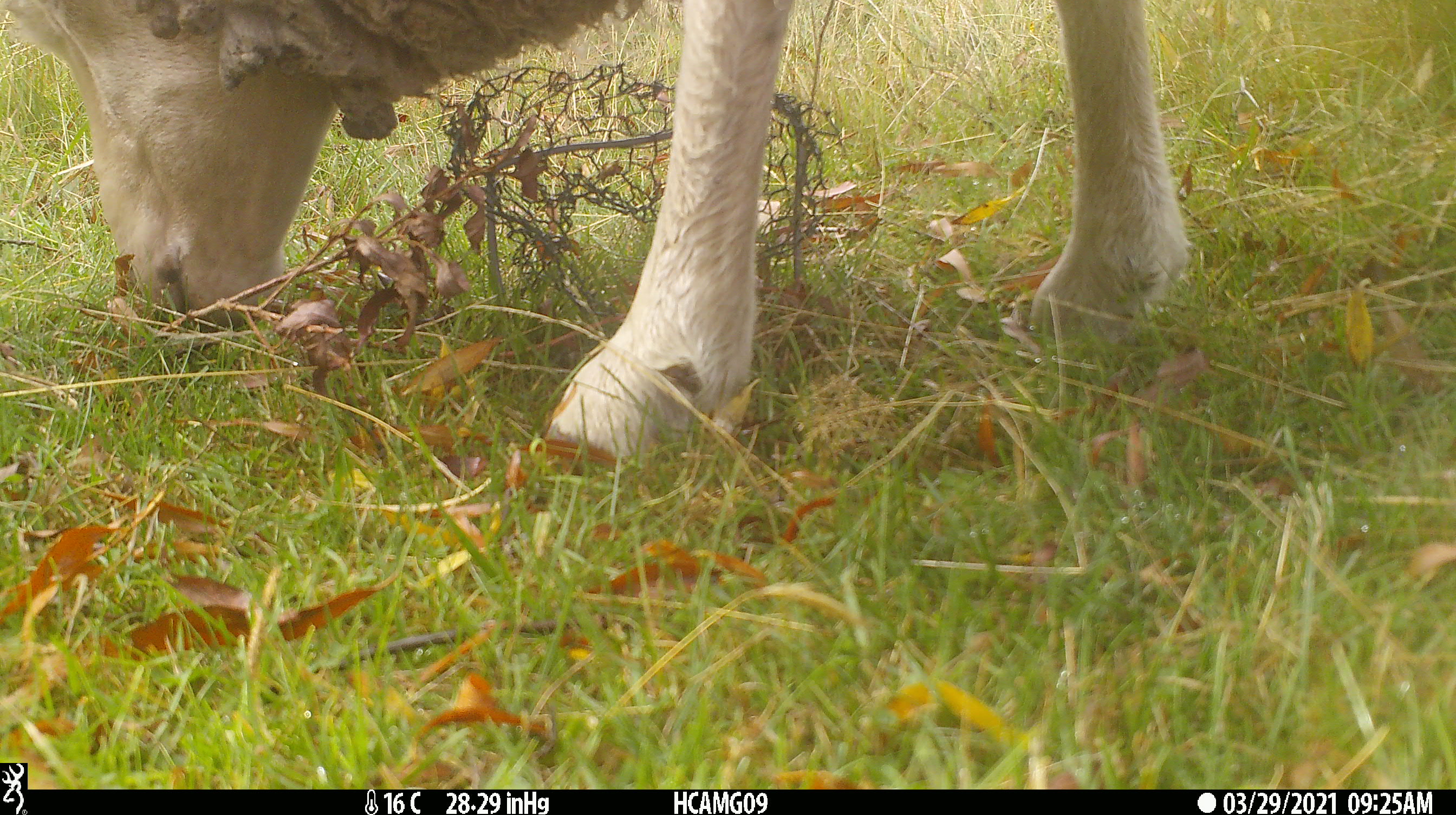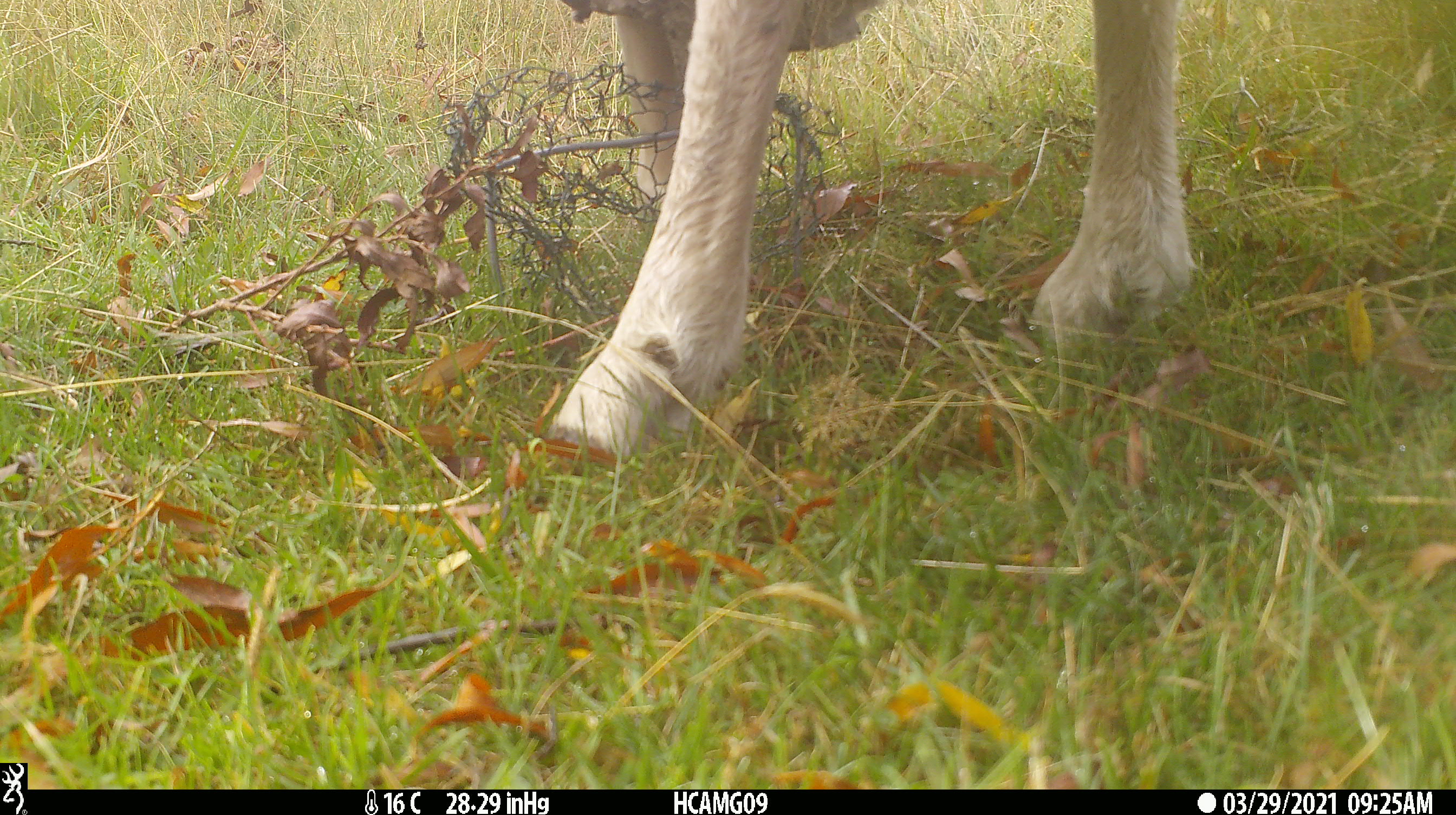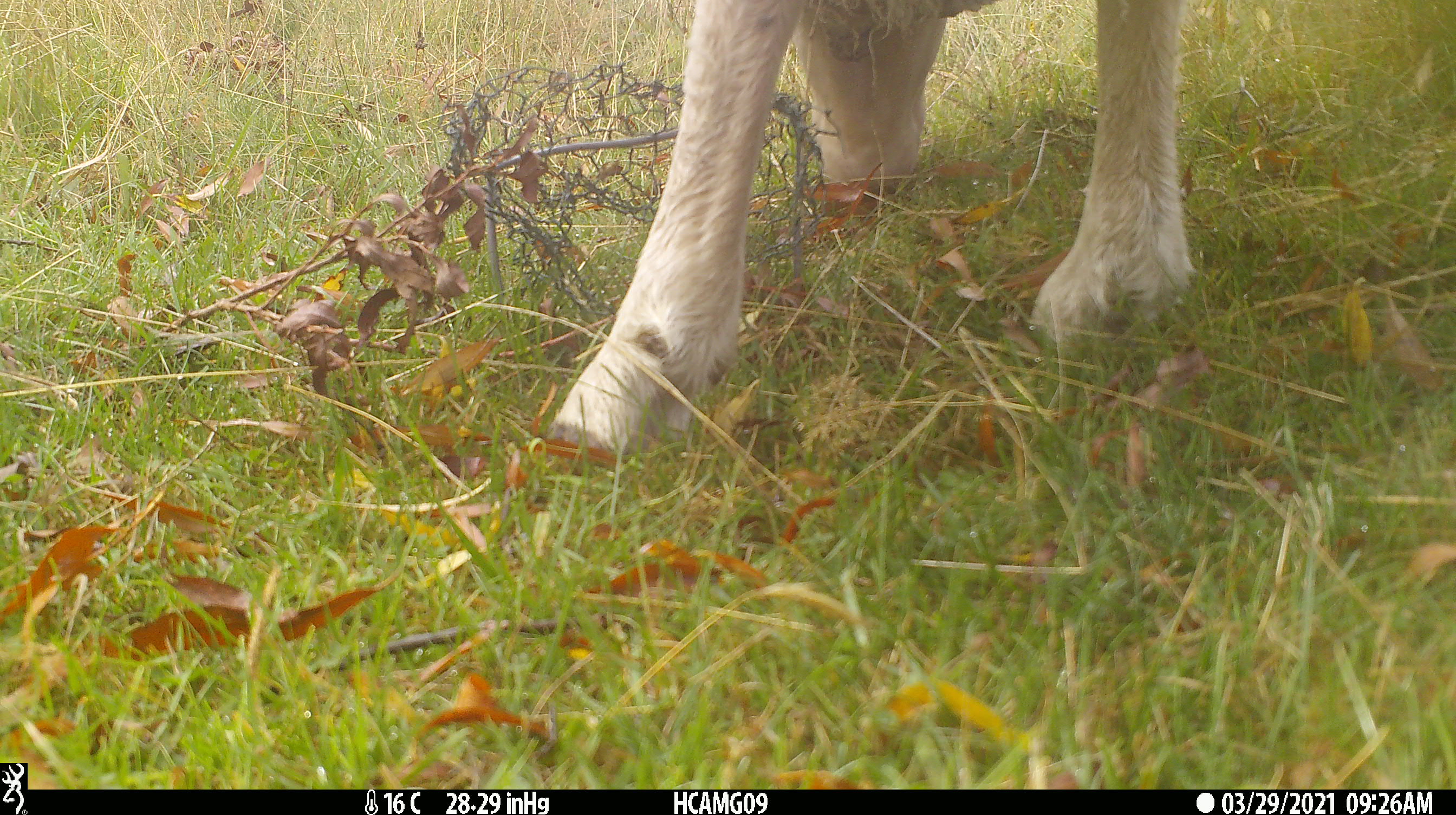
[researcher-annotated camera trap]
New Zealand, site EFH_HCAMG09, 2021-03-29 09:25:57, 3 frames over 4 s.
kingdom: Animalia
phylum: Chordata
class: Mammalia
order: Artiodactyla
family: Bovidae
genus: Ovis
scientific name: Ovis aries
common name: domestic sheep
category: sheep